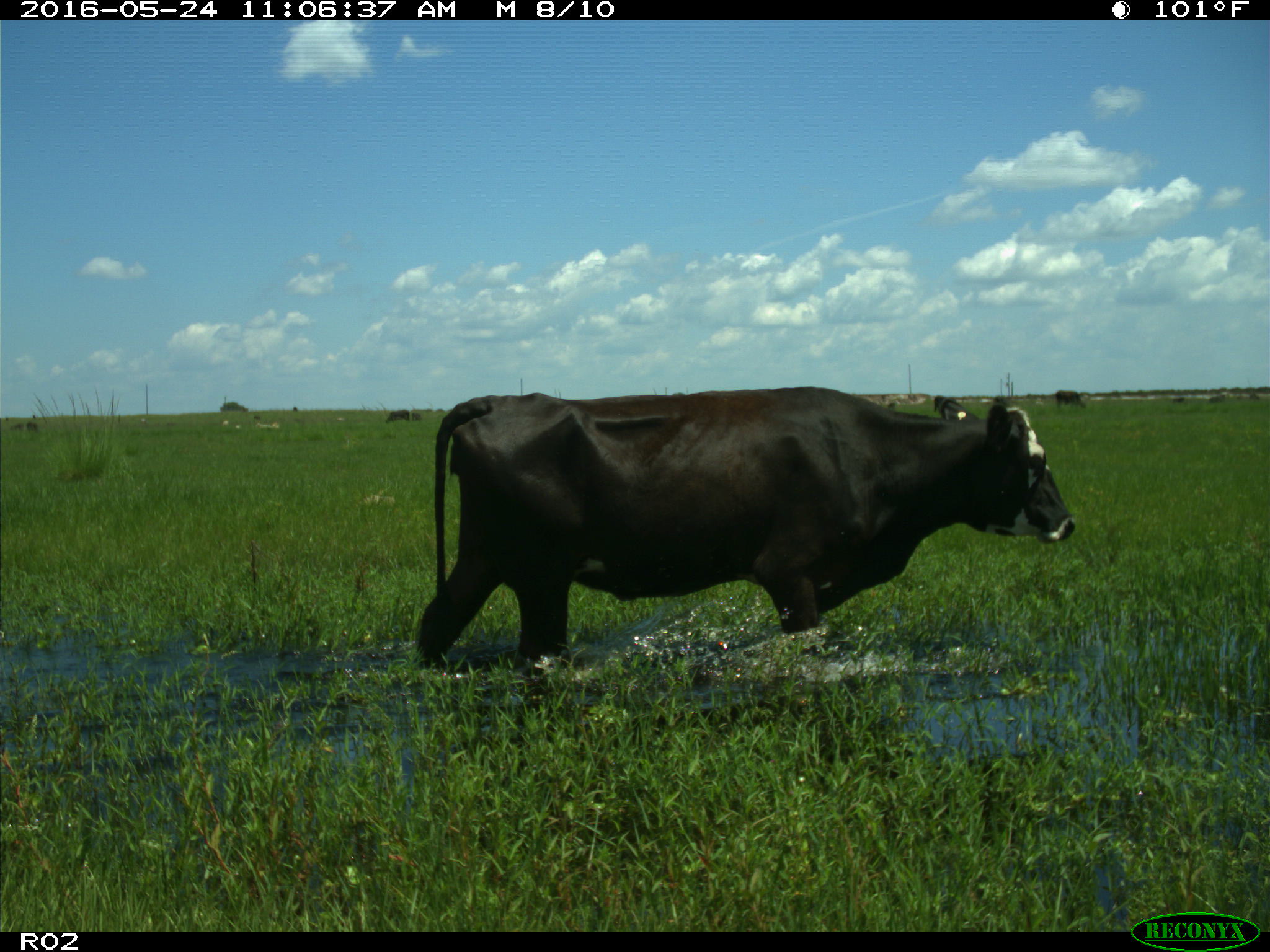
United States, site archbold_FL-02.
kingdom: Animalia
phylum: Chordata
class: Mammalia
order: Artiodactyla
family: Bovidae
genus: Bos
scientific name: Bos taurus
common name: domestic cow